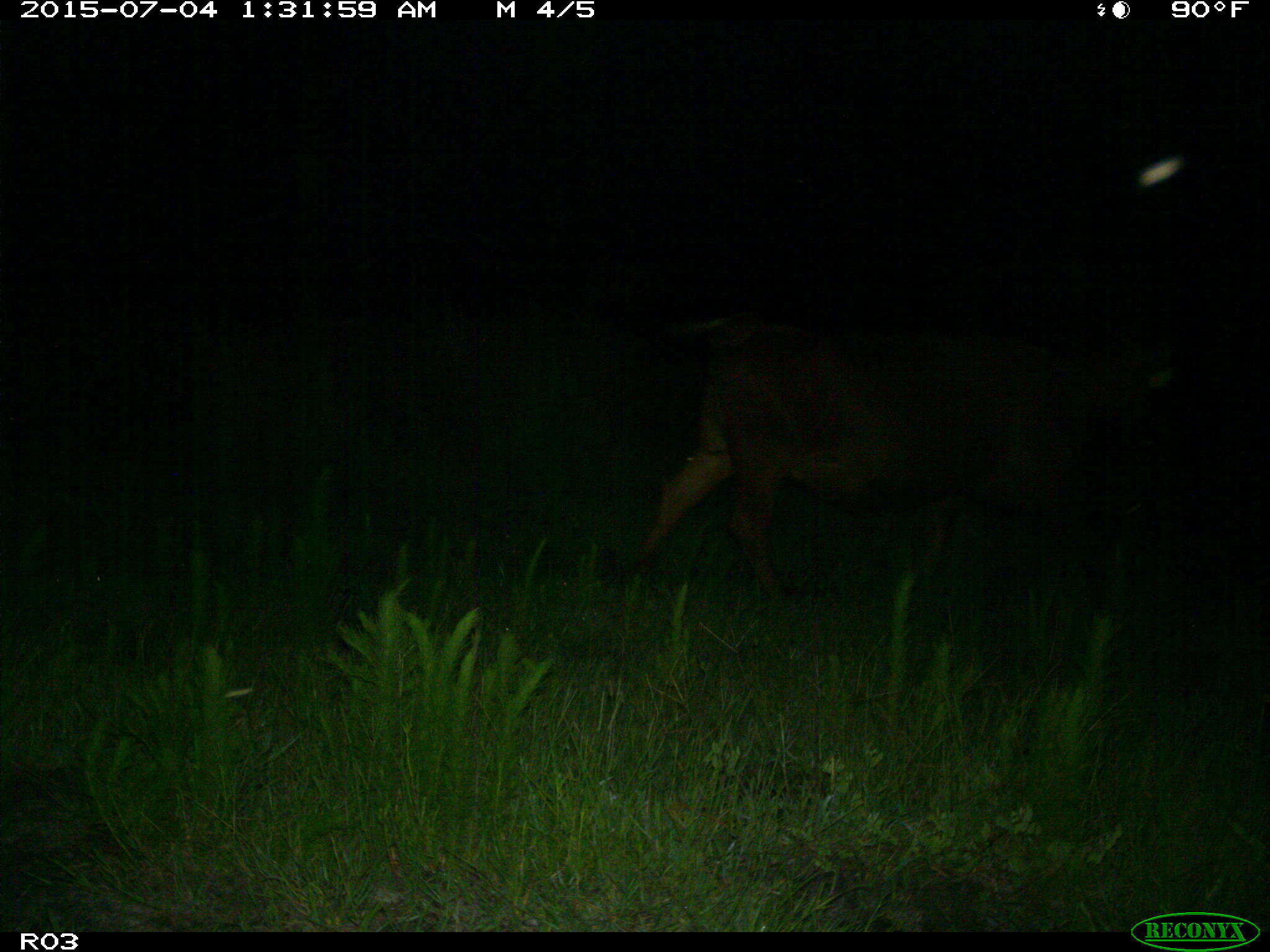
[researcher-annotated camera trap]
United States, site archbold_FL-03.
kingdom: Animalia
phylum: Chordata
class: Mammalia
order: Artiodactyla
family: Bovidae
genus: Bos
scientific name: Bos taurus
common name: domestic cow